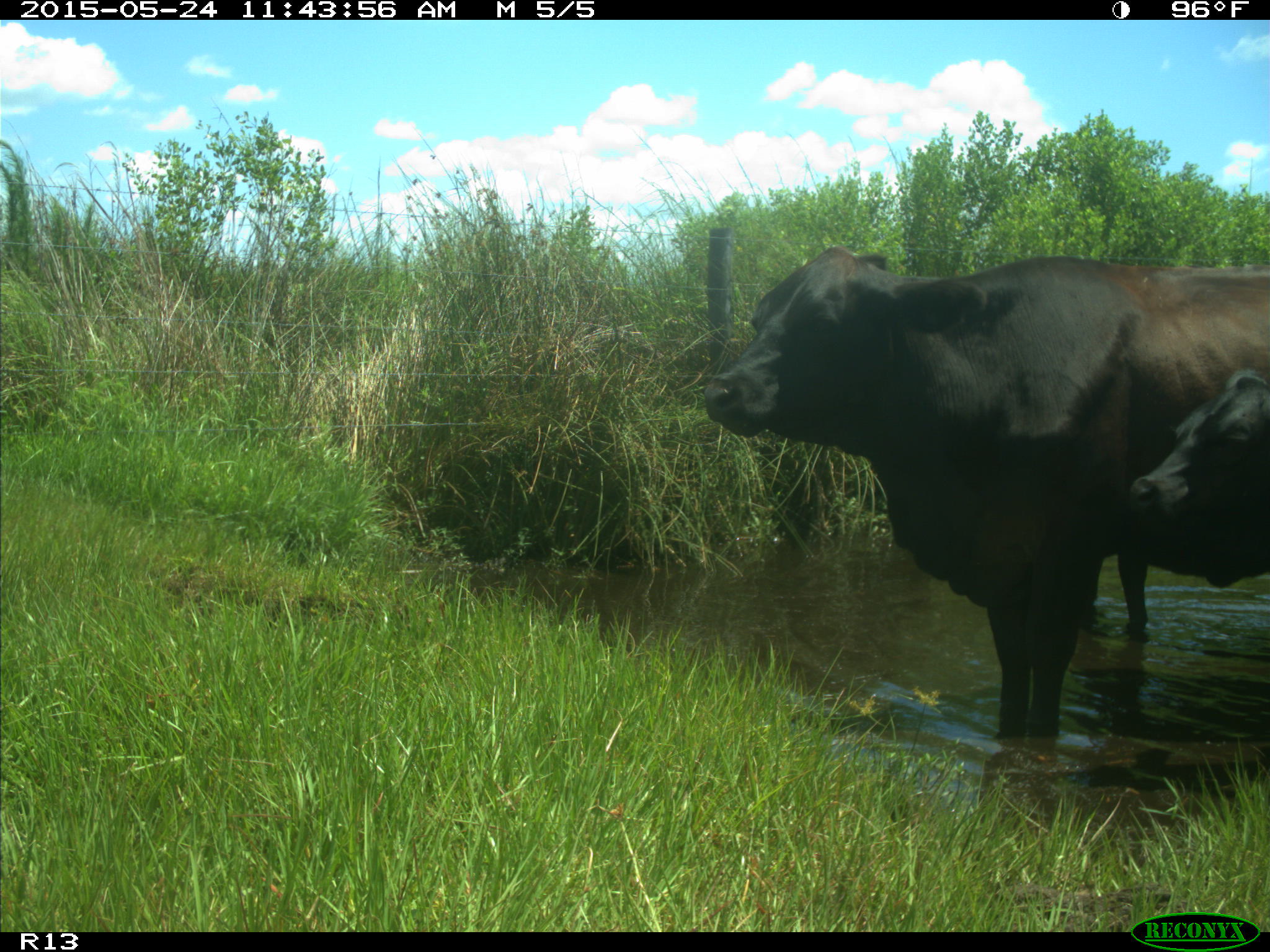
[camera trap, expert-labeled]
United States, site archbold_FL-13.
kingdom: Animalia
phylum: Chordata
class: Mammalia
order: Artiodactyla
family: Bovidae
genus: Bos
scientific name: Bos taurus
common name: domestic cow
Bos taurus (domestic cow).